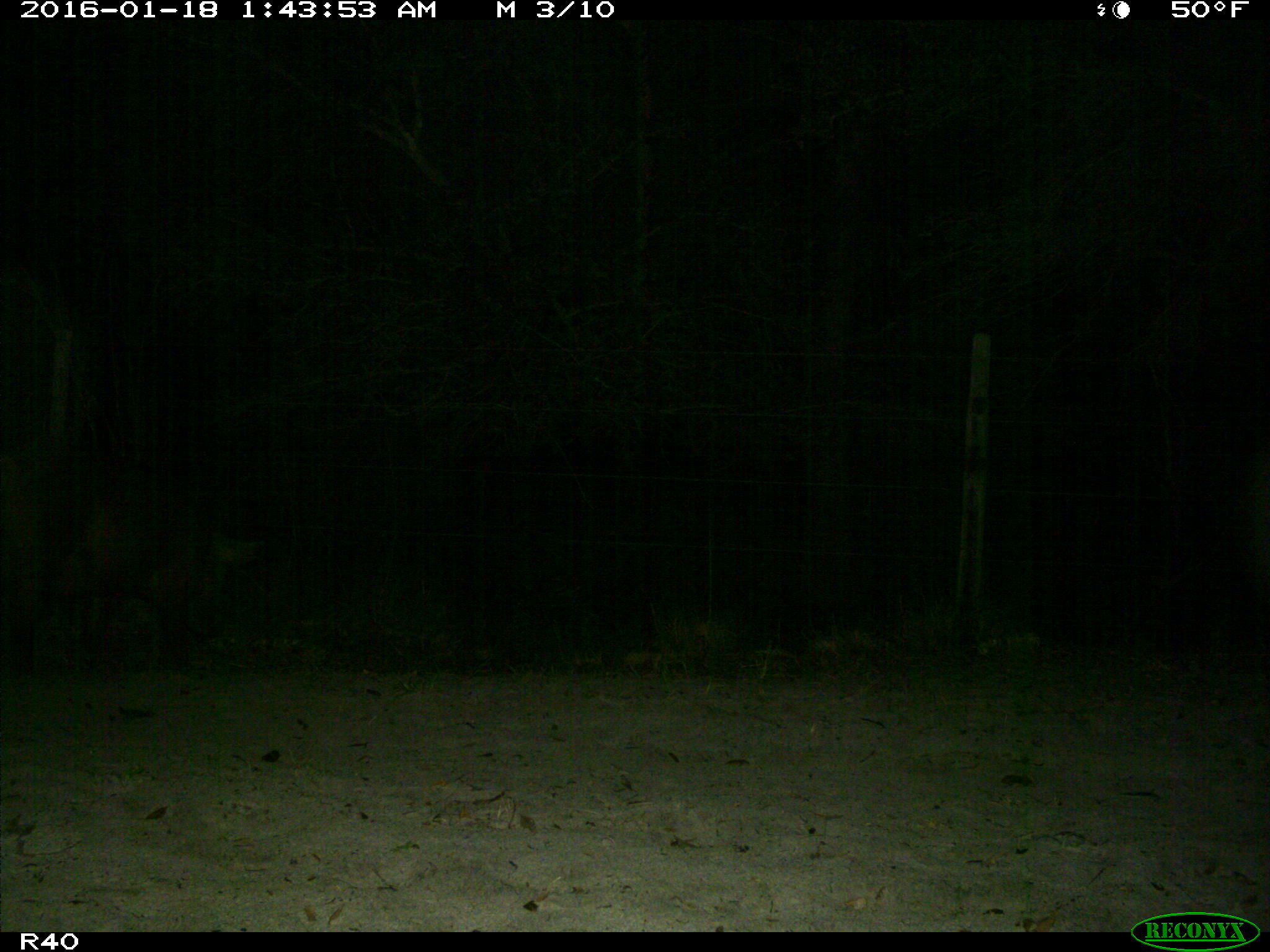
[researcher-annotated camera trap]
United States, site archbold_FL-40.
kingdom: Animalia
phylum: Chordata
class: Mammalia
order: Artiodactyla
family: Suidae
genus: Sus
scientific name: Sus scrofa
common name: wild boar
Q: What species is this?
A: Sus scrofa (wild boar).